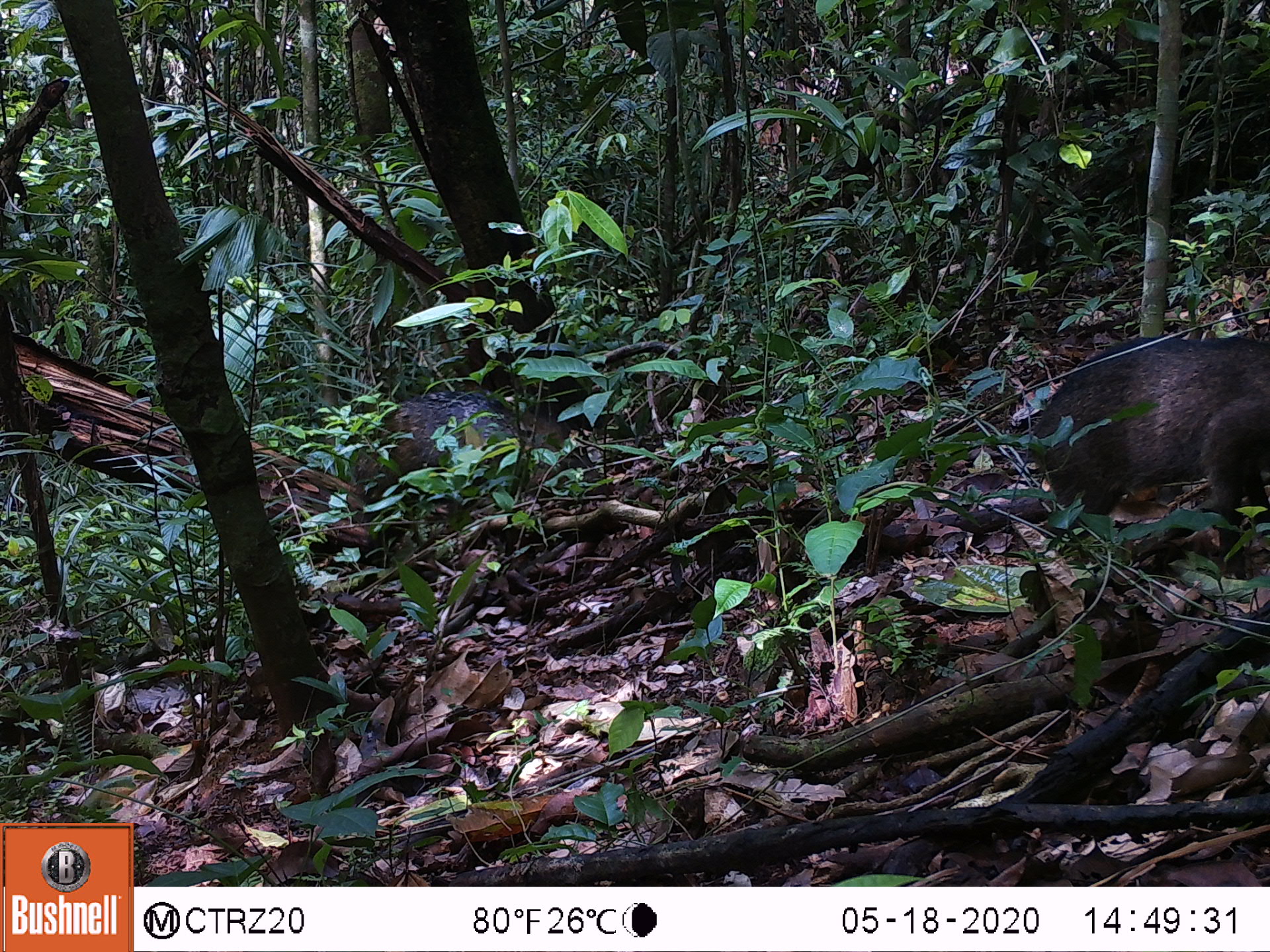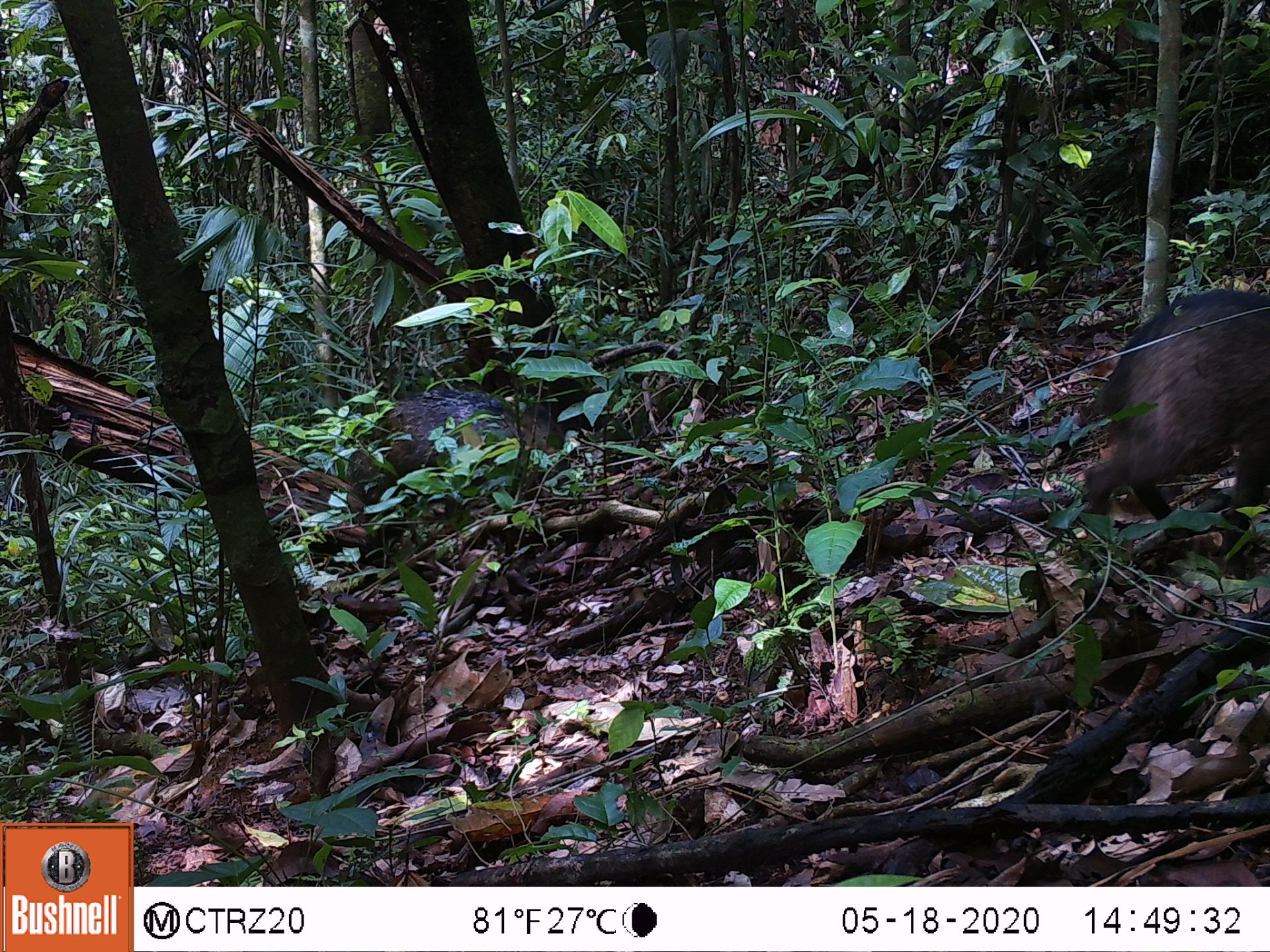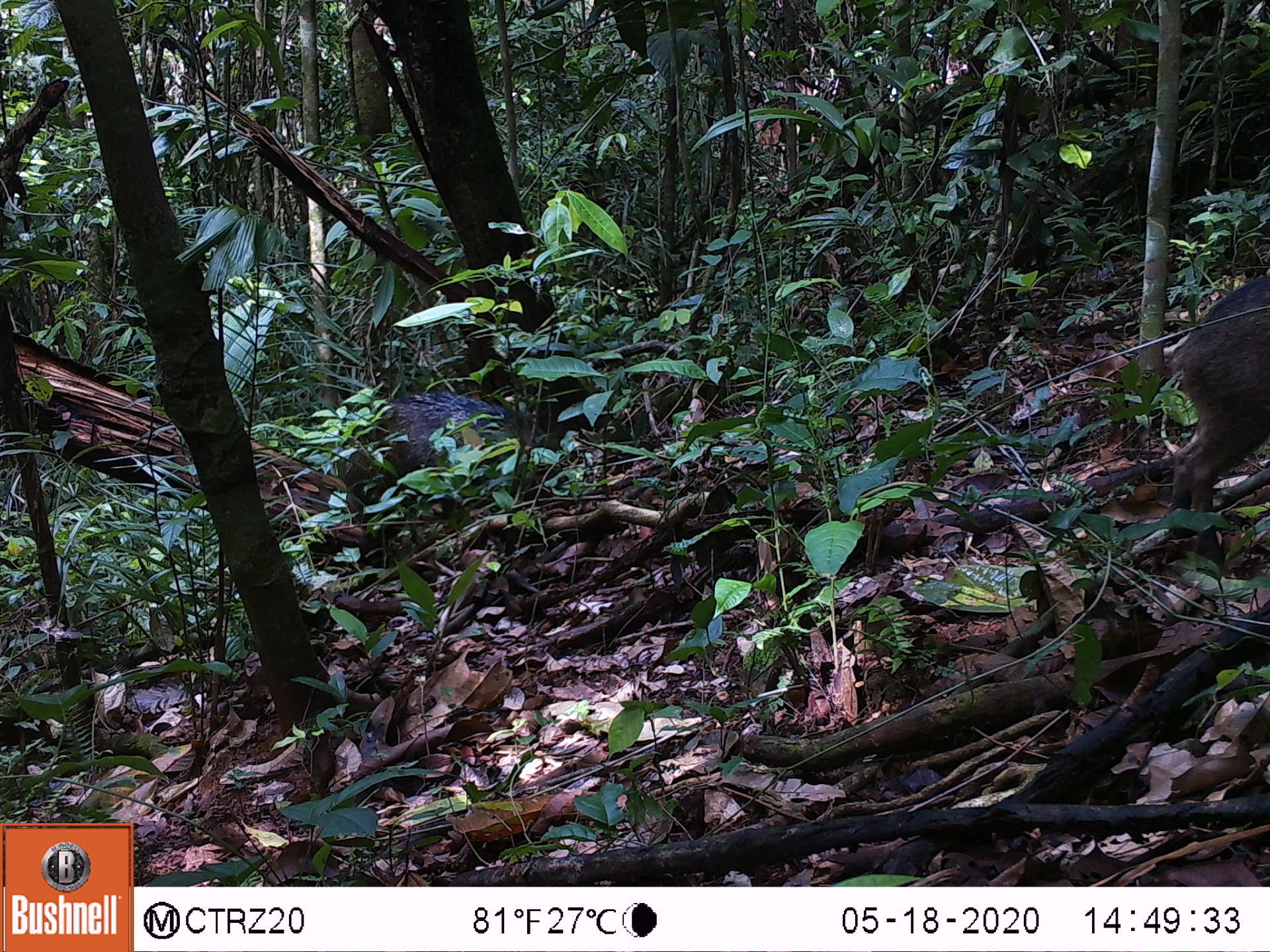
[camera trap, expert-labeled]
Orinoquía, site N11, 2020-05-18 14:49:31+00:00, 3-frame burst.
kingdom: Animalia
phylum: Chordata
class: Mammalia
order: Artiodactyla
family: Tayassuidae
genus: Pecari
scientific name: Pecari tajacu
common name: collared peccary